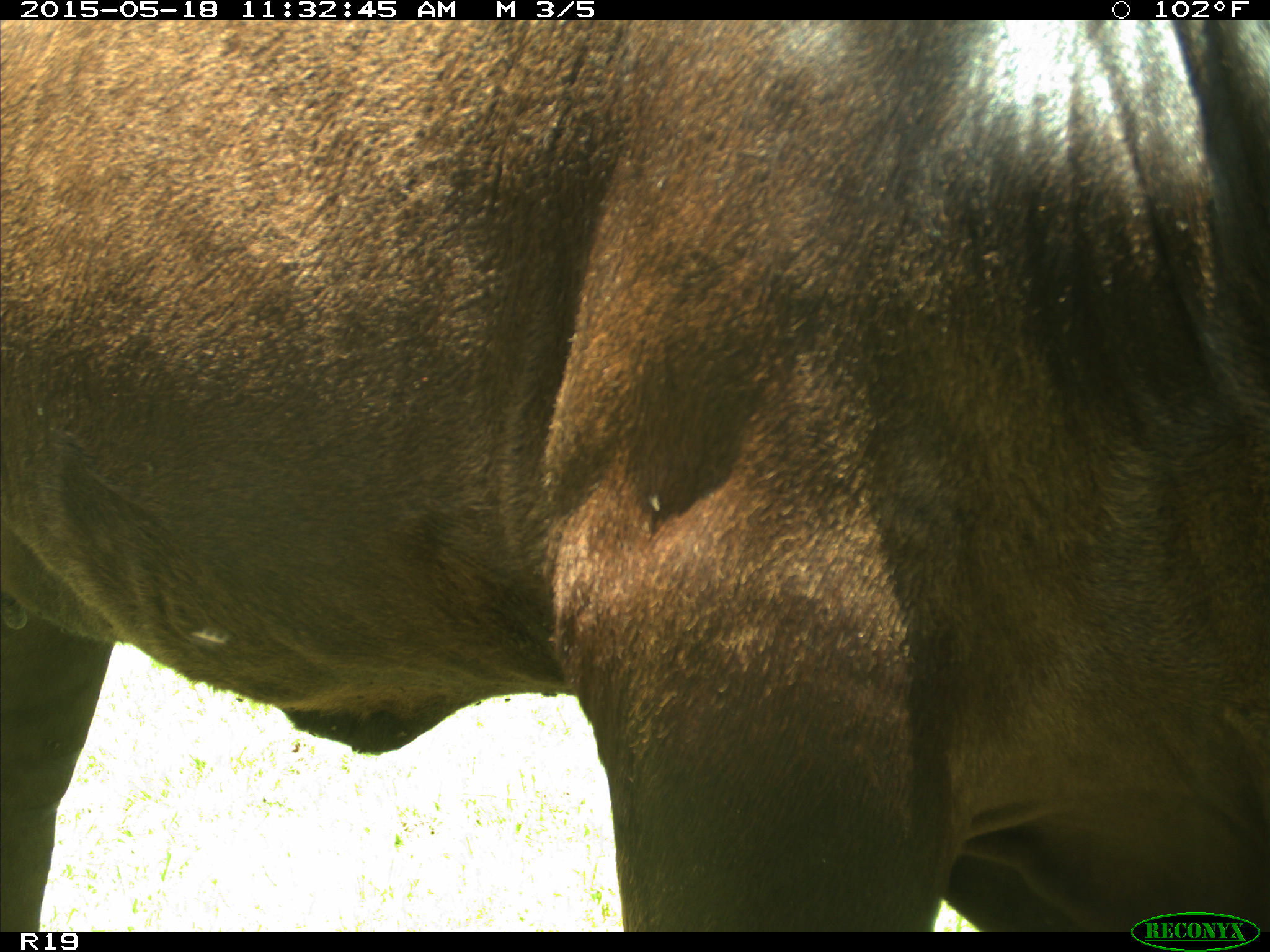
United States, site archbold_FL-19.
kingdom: Animalia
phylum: Chordata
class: Mammalia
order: Artiodactyla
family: Bovidae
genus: Bos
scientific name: Bos taurus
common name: domestic cow